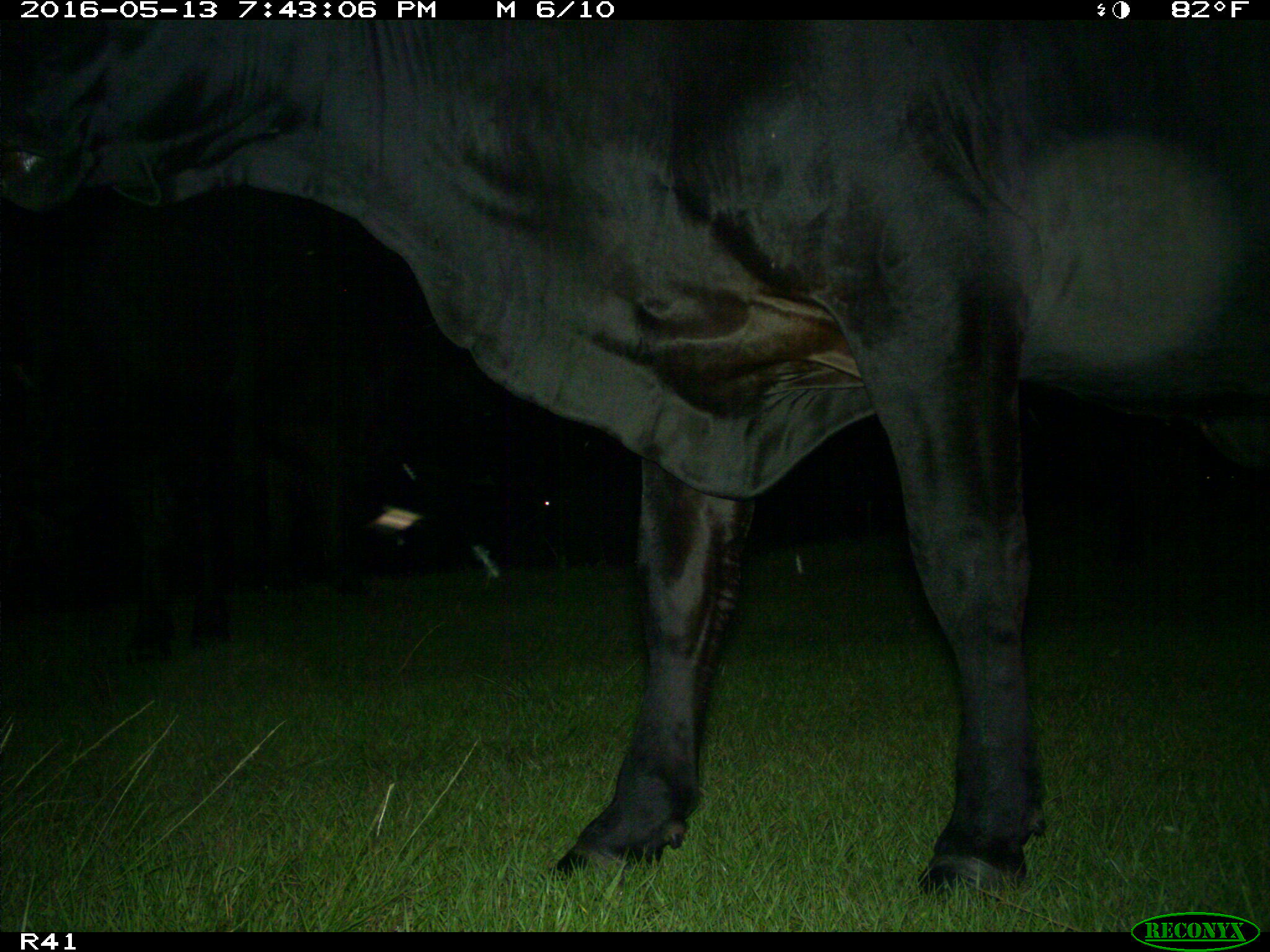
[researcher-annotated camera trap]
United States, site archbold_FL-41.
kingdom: Animalia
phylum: Chordata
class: Mammalia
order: Artiodactyla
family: Bovidae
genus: Bos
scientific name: Bos taurus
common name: domestic cow